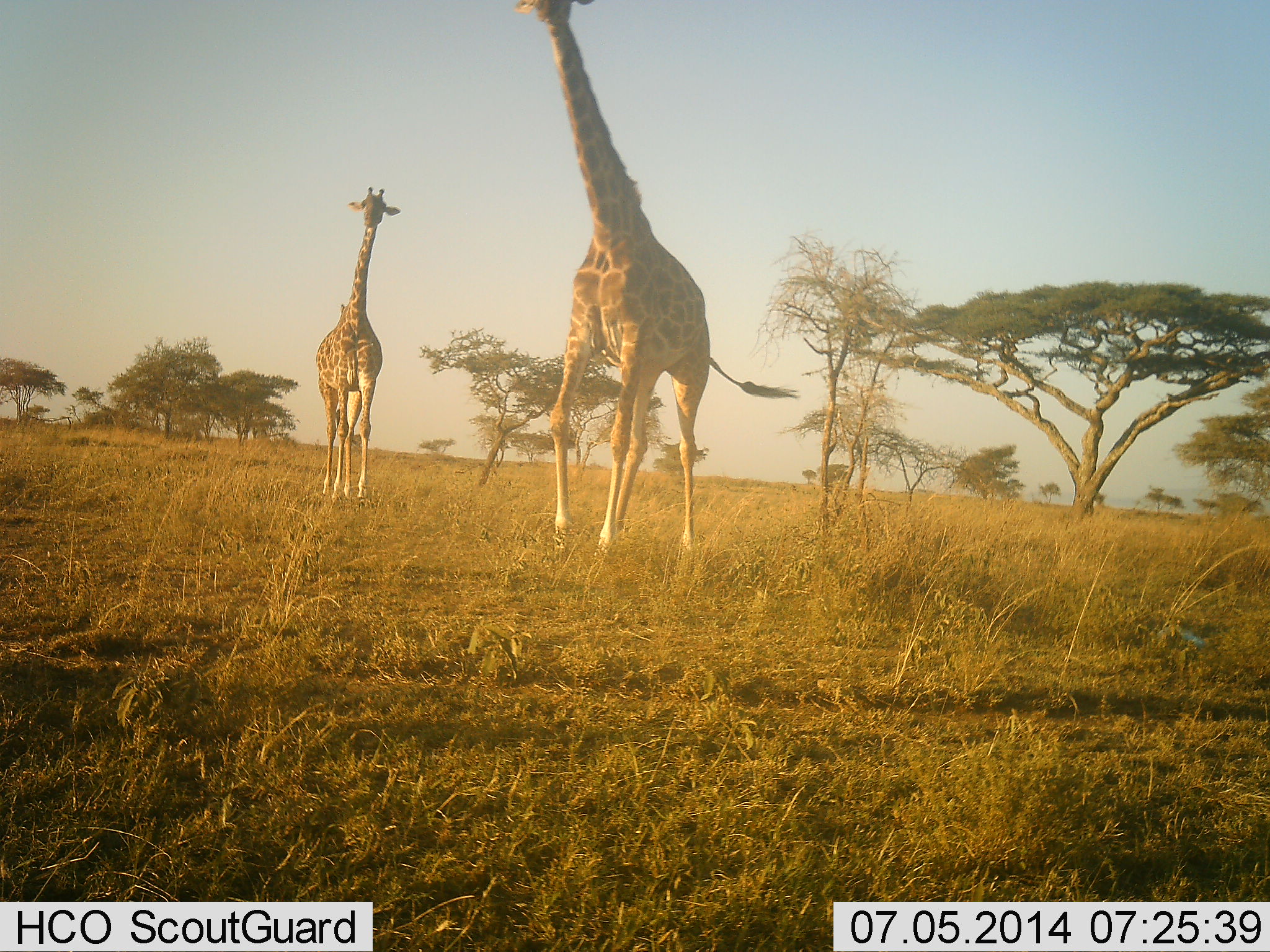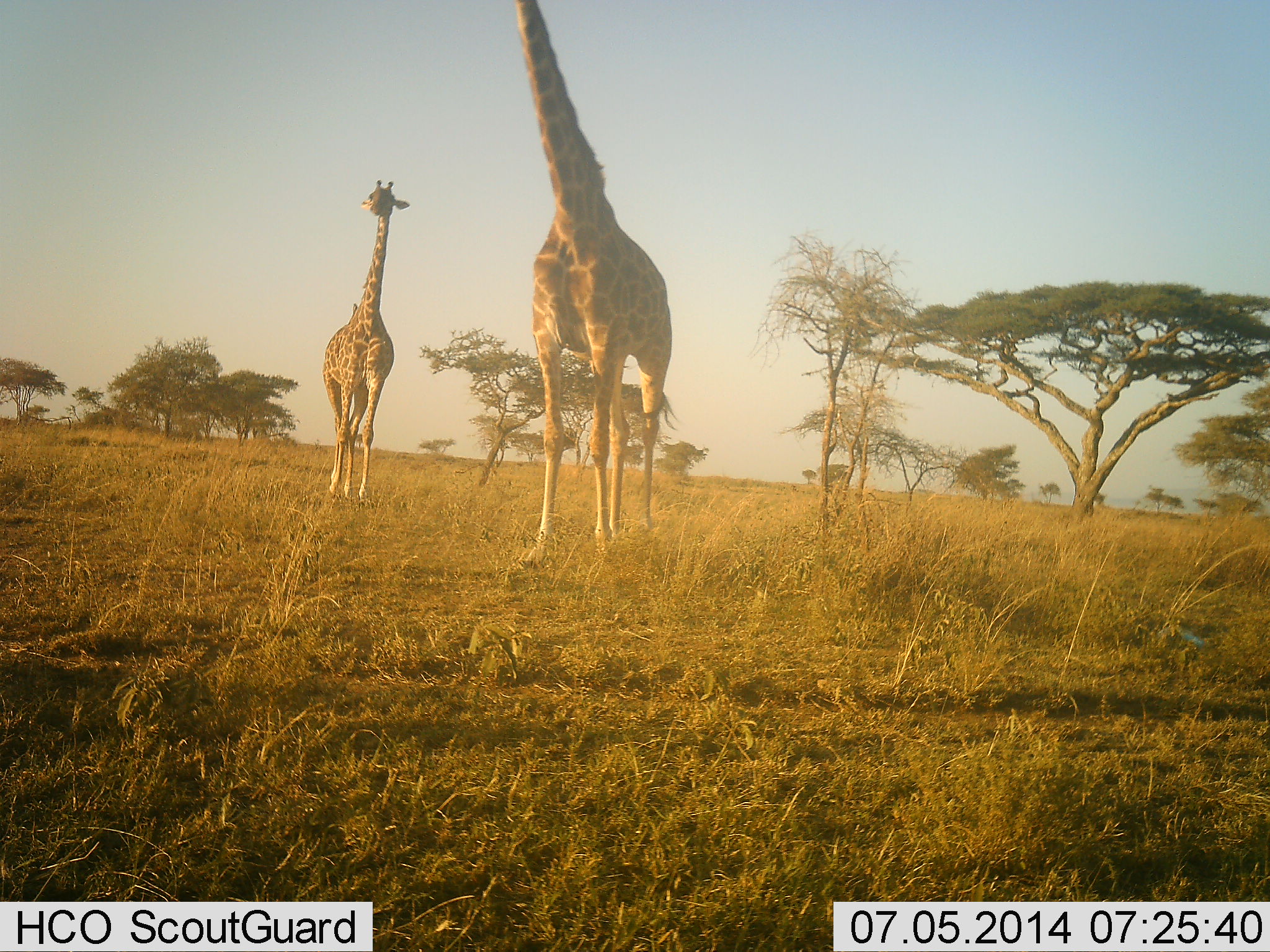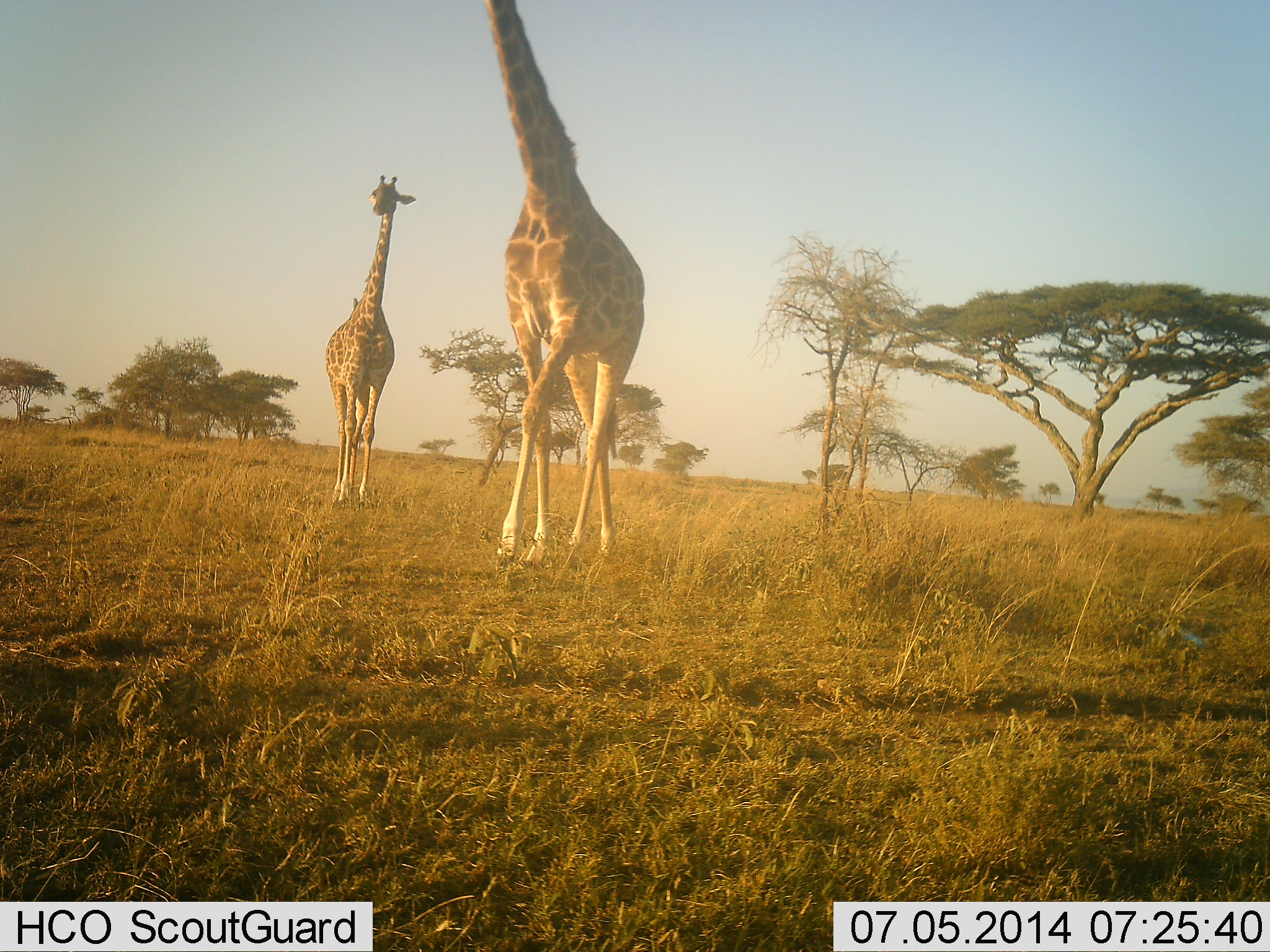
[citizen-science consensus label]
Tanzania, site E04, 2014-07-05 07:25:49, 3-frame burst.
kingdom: Animalia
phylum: Chordata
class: Mammalia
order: Artiodactyla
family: Giraffidae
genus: Giraffa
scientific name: Giraffa camelopardalis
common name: giraffe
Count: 2.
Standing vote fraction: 10%.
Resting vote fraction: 0%.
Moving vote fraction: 100%.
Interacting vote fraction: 0%.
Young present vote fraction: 0%.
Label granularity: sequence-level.